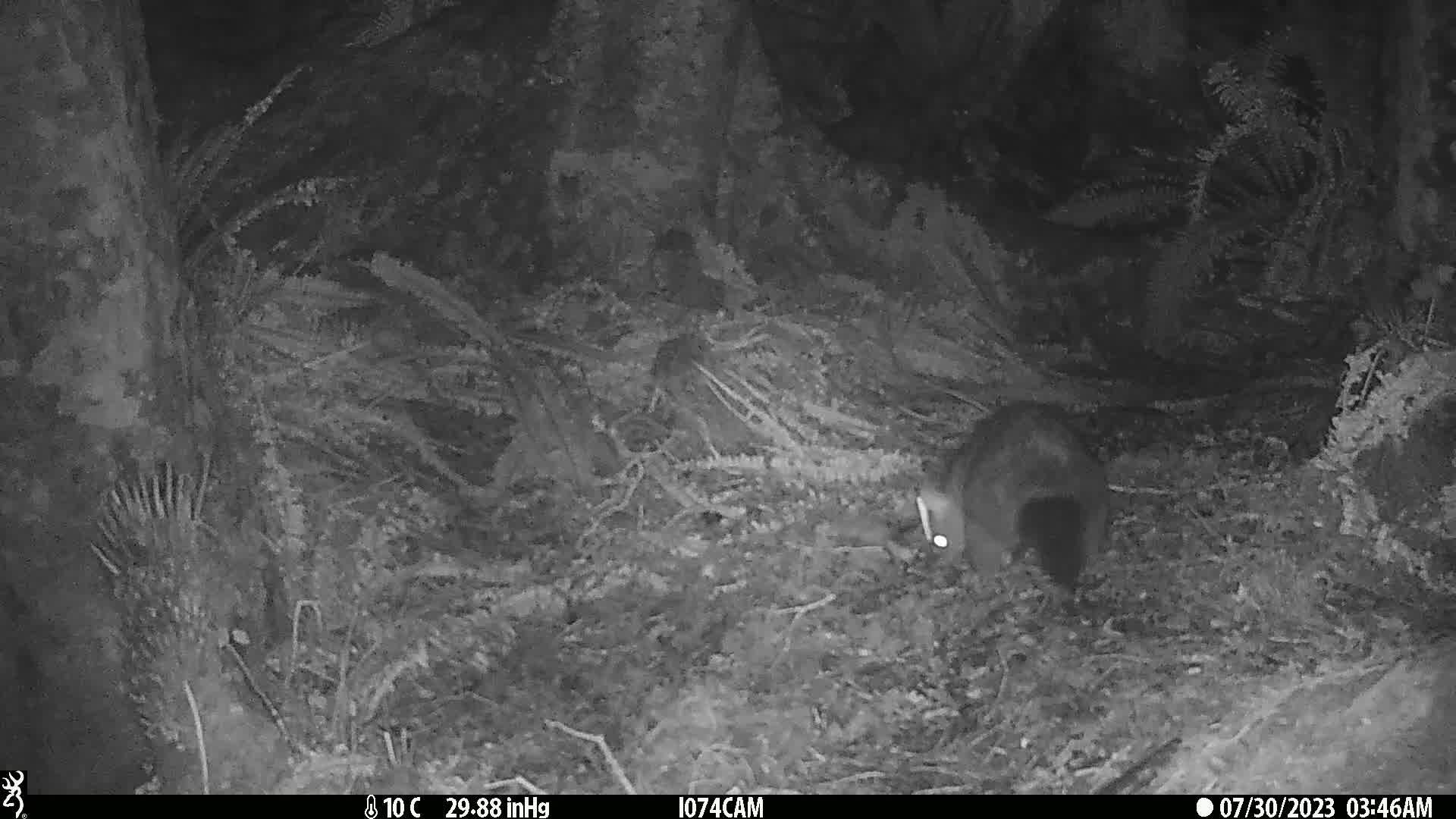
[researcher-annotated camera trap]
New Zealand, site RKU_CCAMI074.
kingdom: Animalia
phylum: Chordata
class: Mammalia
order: Diprotodontia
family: Phalangeridae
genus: Trichosurus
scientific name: Trichosurus vulpecula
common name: common brushtail possum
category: possum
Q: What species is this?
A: Possum (common brushtail possum) (Trichosurus vulpecula).